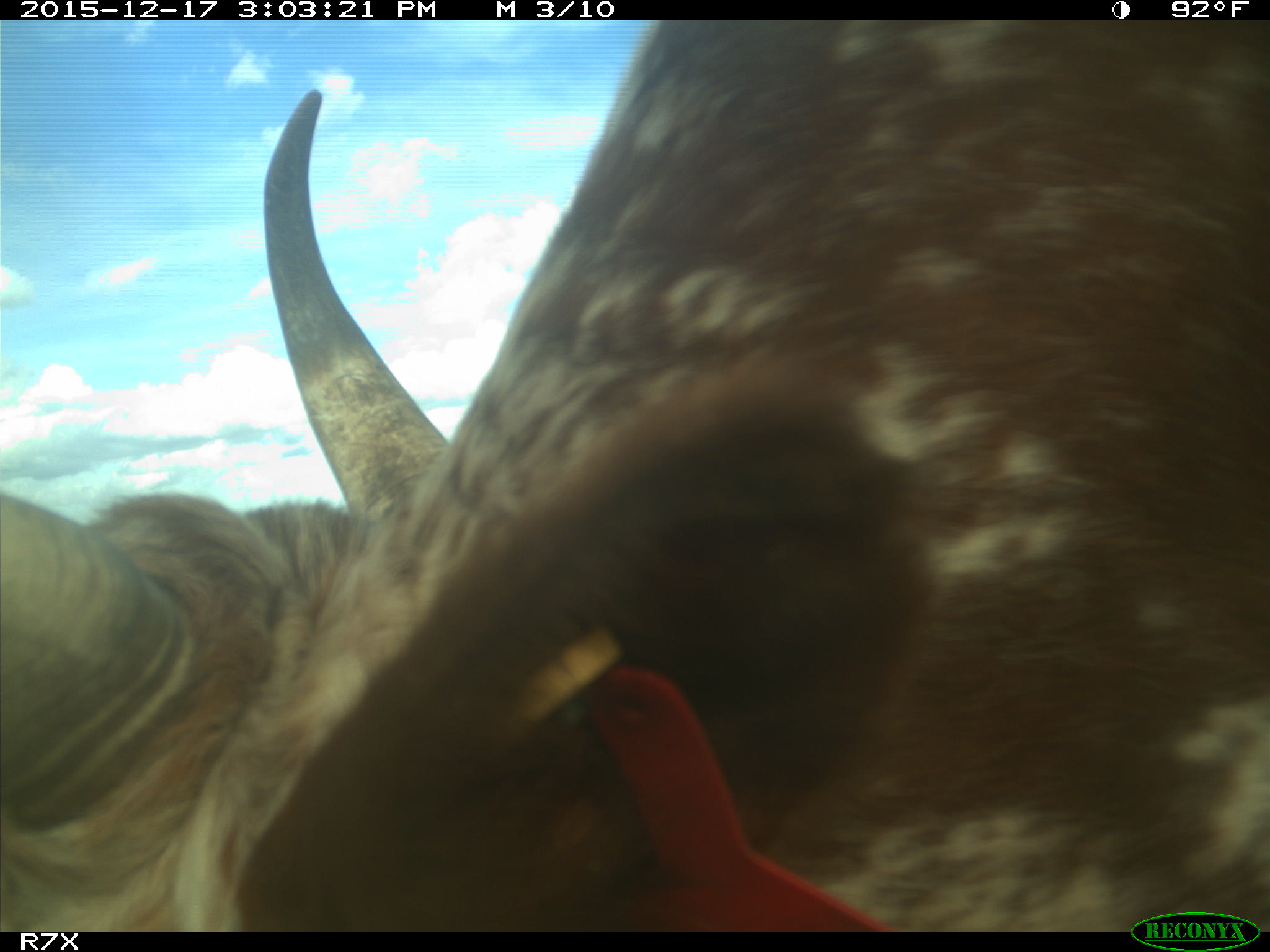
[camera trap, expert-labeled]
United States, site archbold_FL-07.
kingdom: Animalia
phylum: Chordata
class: Mammalia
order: Artiodactyla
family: Bovidae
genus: Bos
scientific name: Bos taurus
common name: domestic cow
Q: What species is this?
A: Bos taurus (domestic cow).